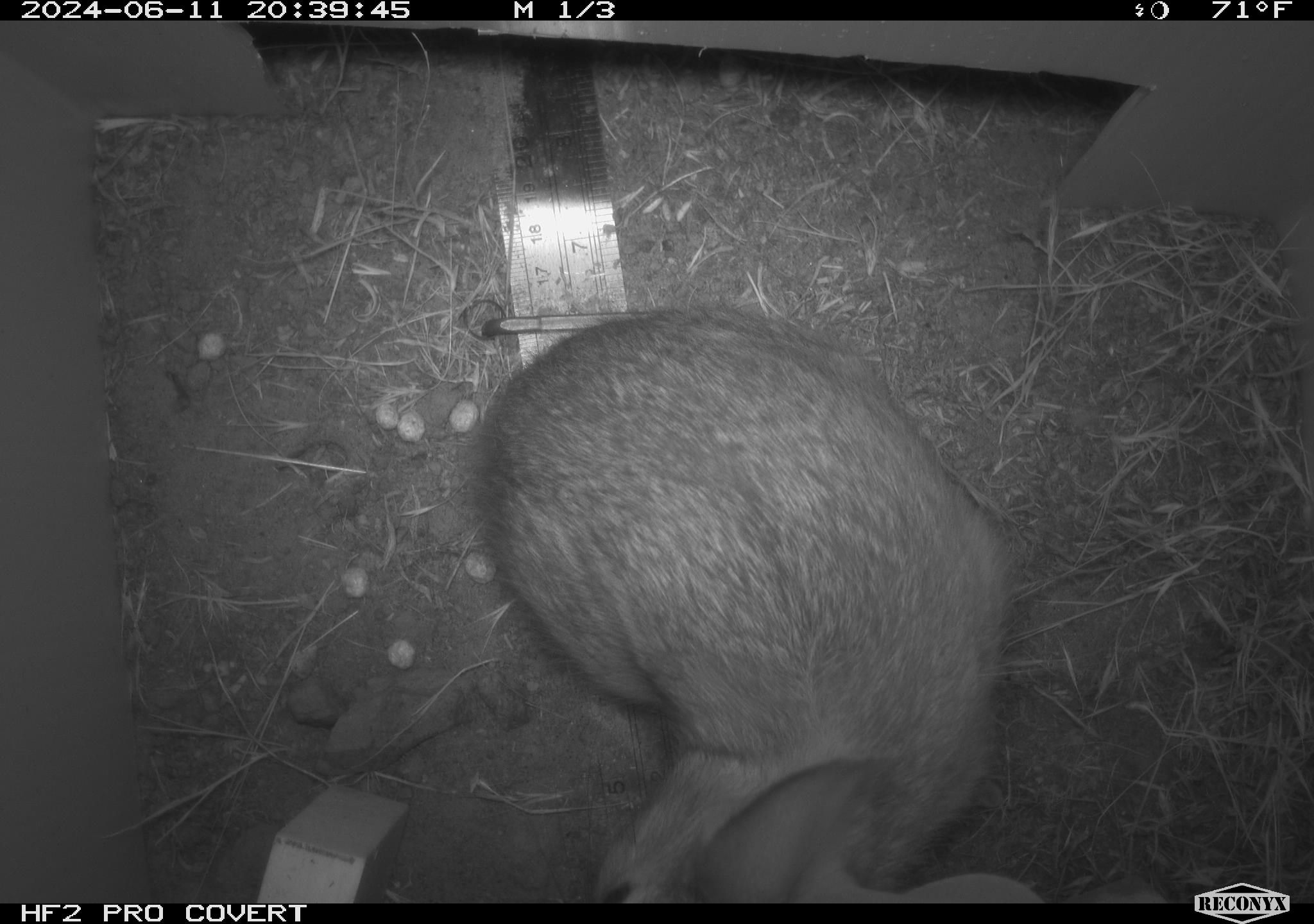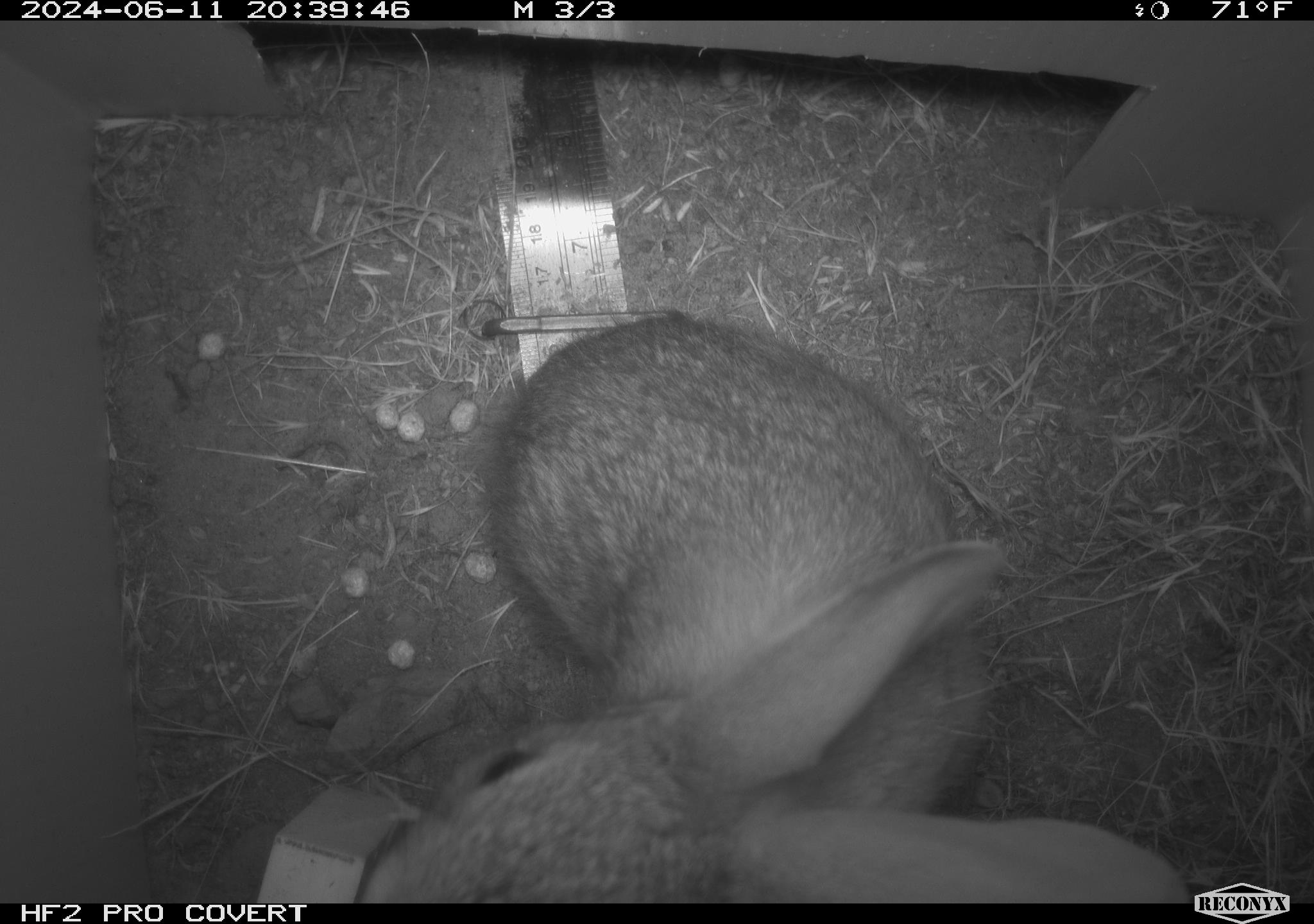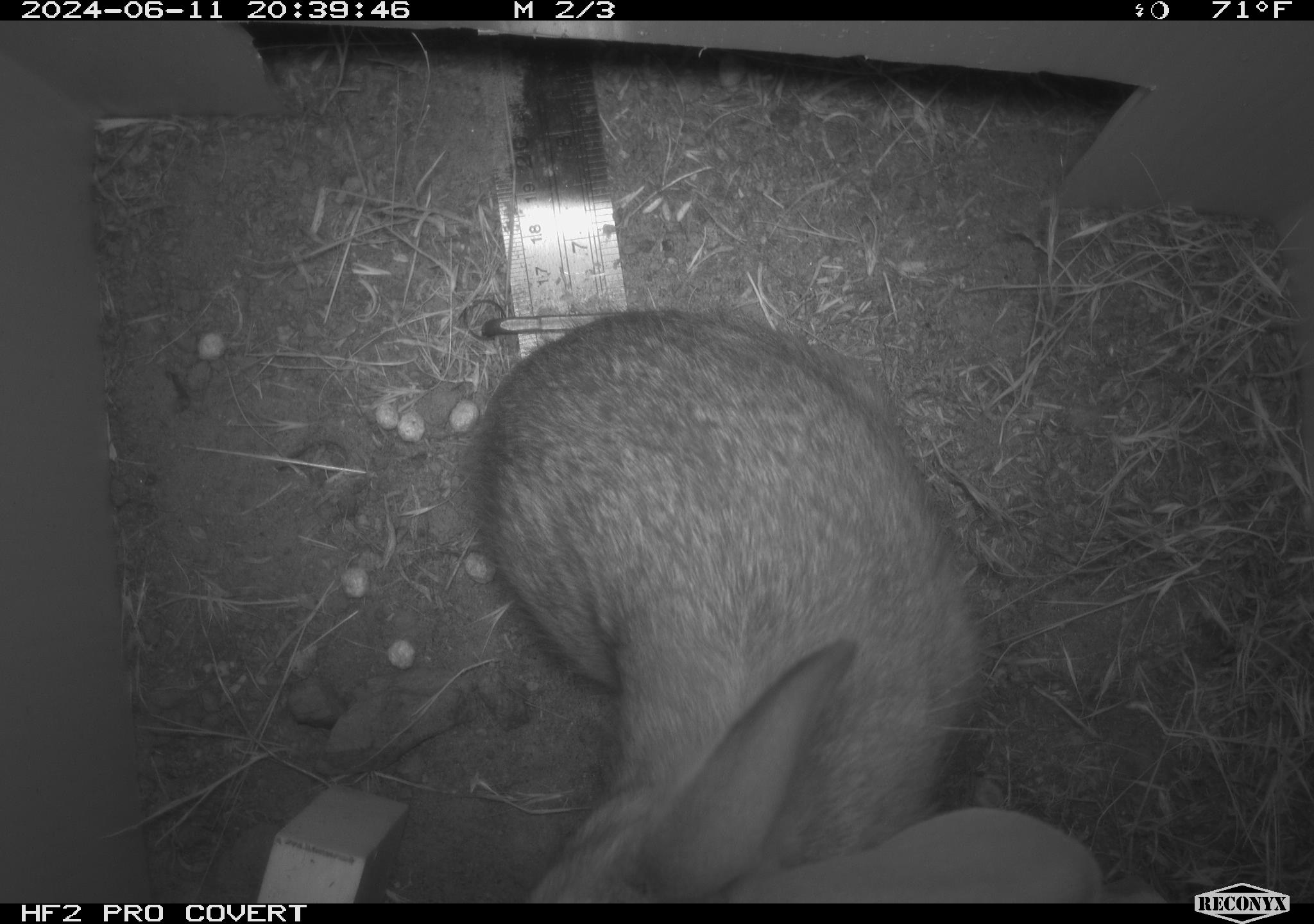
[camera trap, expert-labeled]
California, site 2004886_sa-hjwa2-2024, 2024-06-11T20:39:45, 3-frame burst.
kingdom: Animalia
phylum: Chordata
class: Mammalia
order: Lagomorpha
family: Leporidae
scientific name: Leporidae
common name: rabbit or hare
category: rabbit and hare family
Rabbit and hare family (rabbit or hare) (Leporidae).